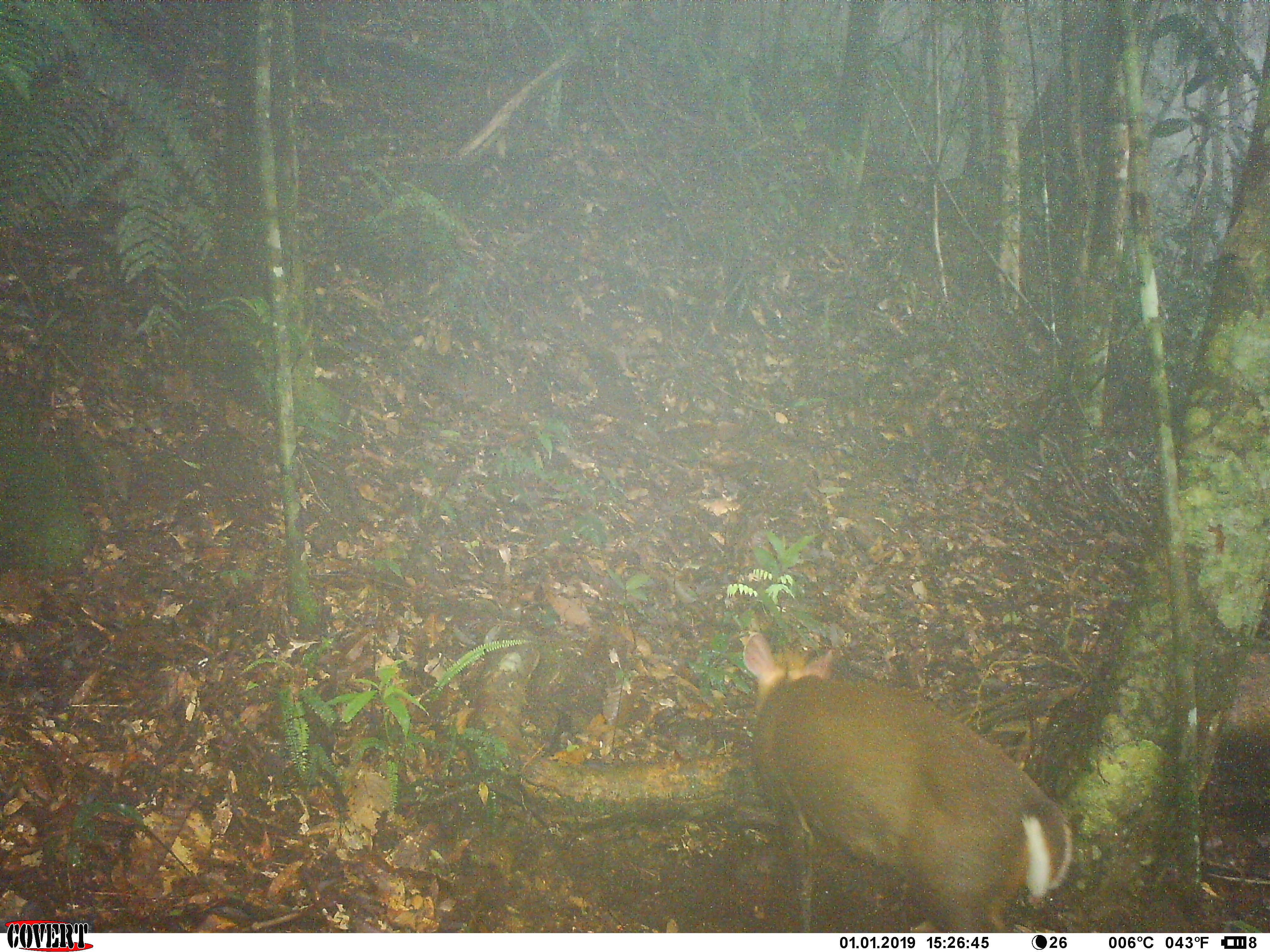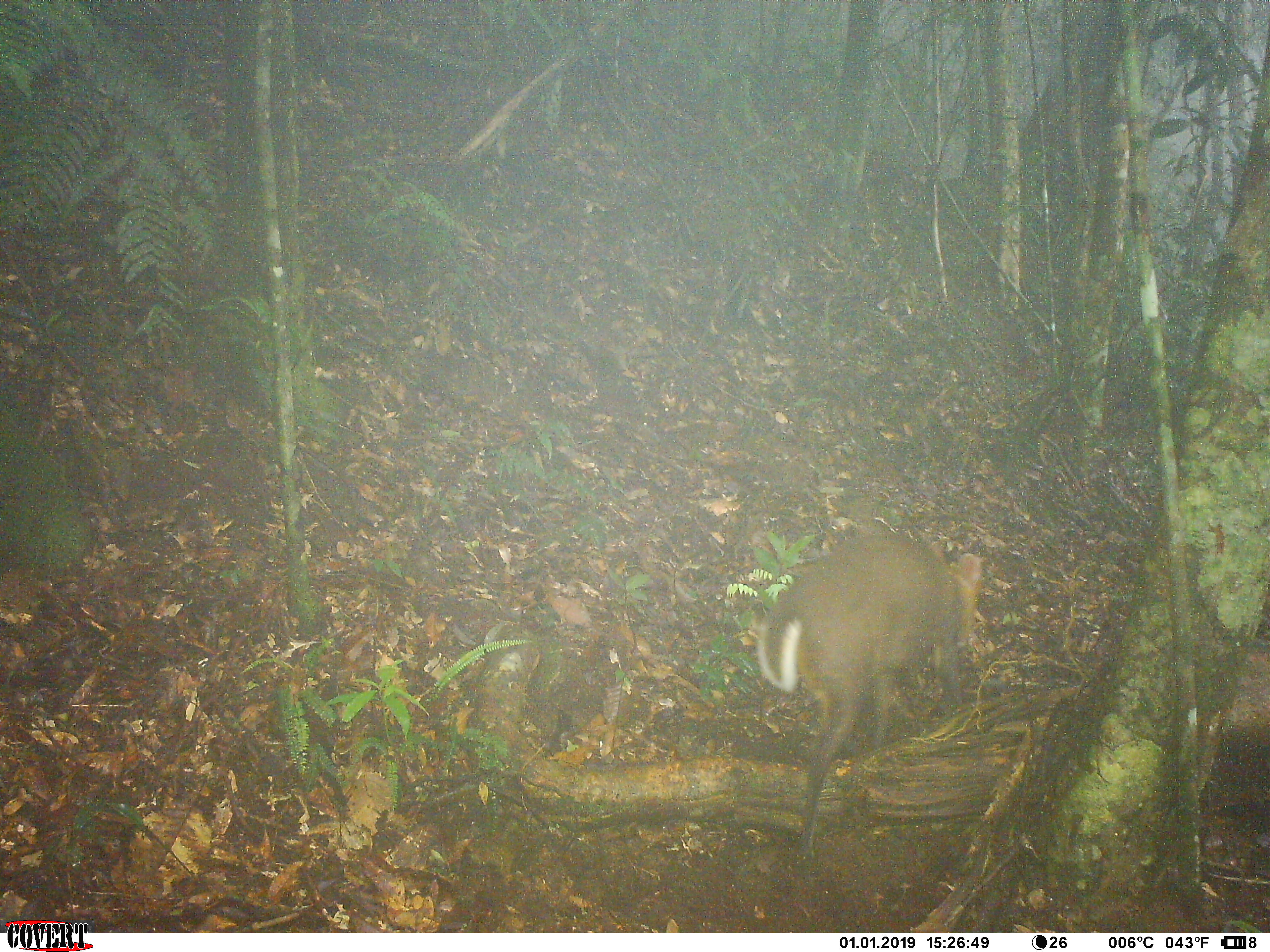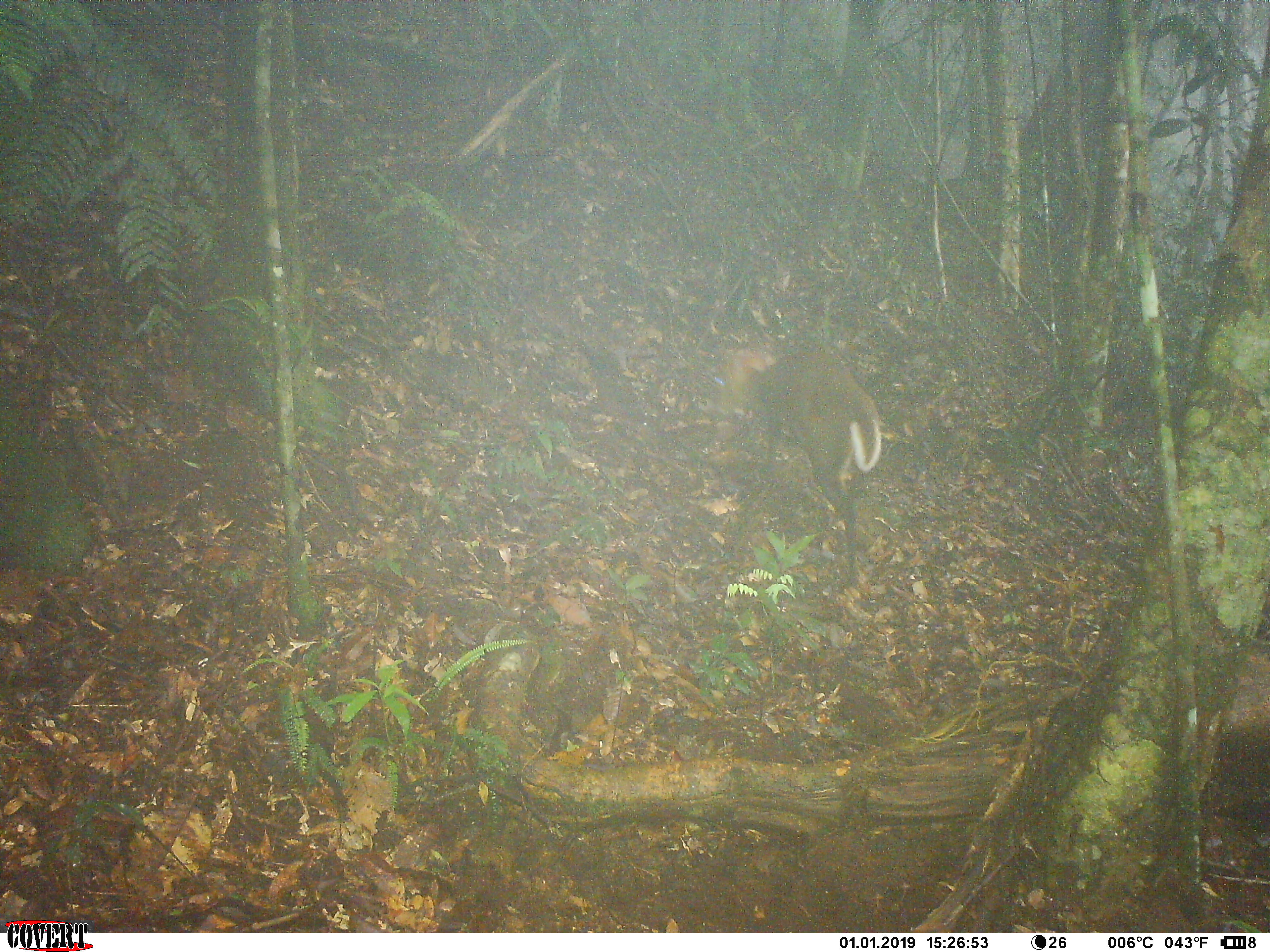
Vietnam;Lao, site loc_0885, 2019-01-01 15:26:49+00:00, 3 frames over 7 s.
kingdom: Animalia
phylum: Chordata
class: Mammalia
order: Artiodactyla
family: Cervidae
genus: Muntiacus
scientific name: Muntiacus rooseveltorum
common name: roosevelt's muntjac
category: roosevelts muntjac group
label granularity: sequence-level